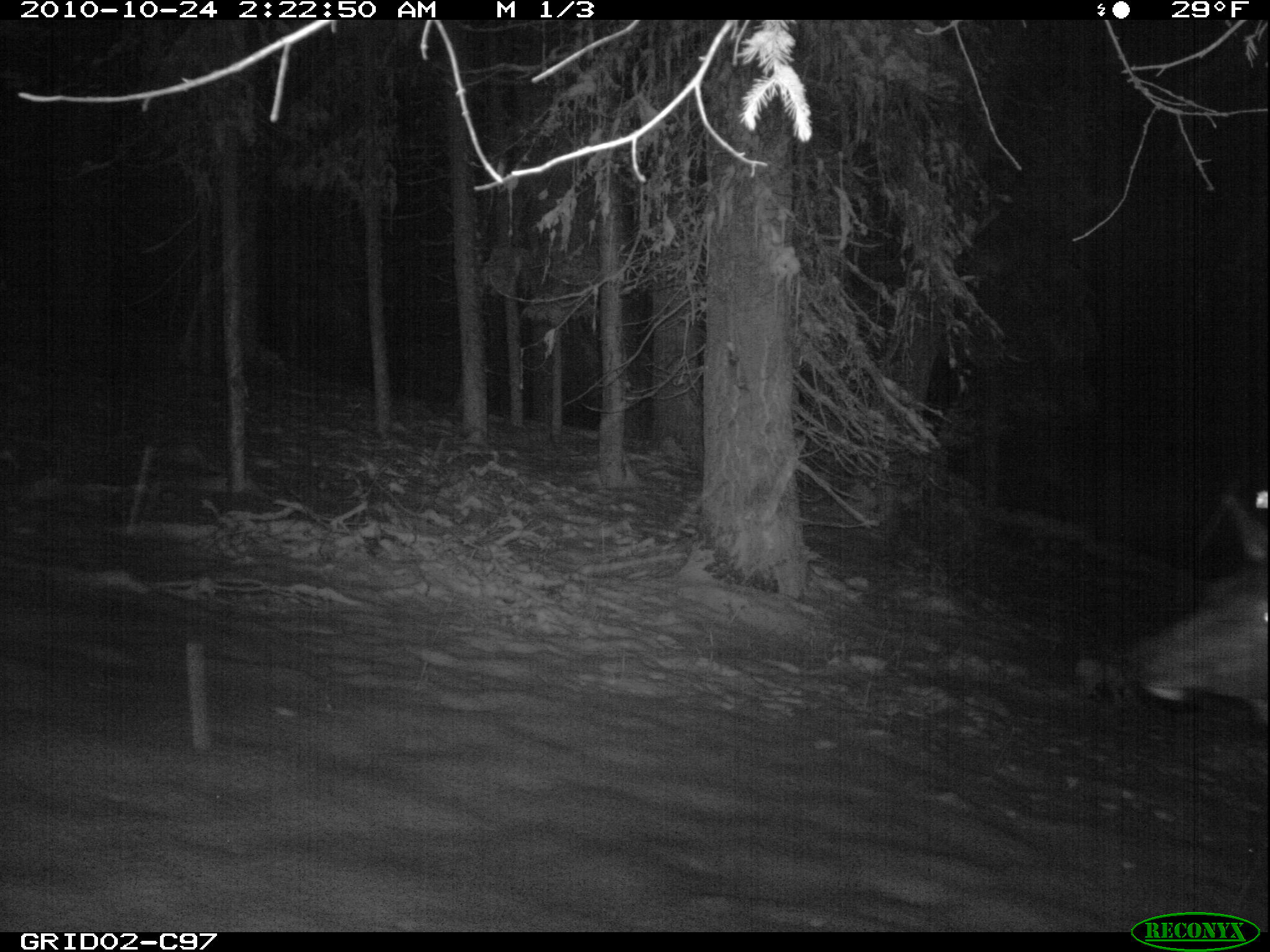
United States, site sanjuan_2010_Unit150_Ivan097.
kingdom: Animalia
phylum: Chordata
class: Mammalia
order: Artiodactyla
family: Cervidae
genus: Cervus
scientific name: Cervus elaphus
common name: red deer